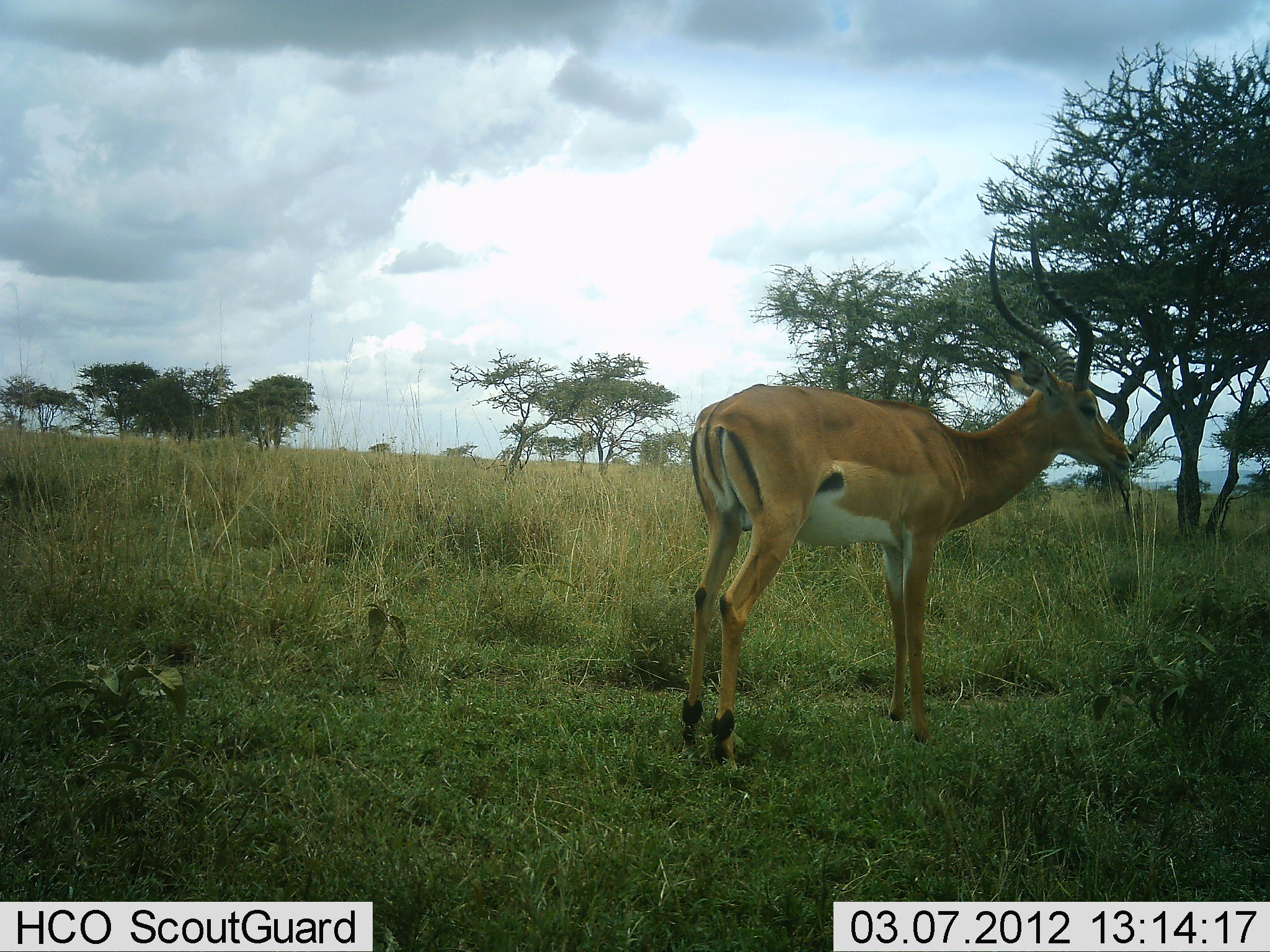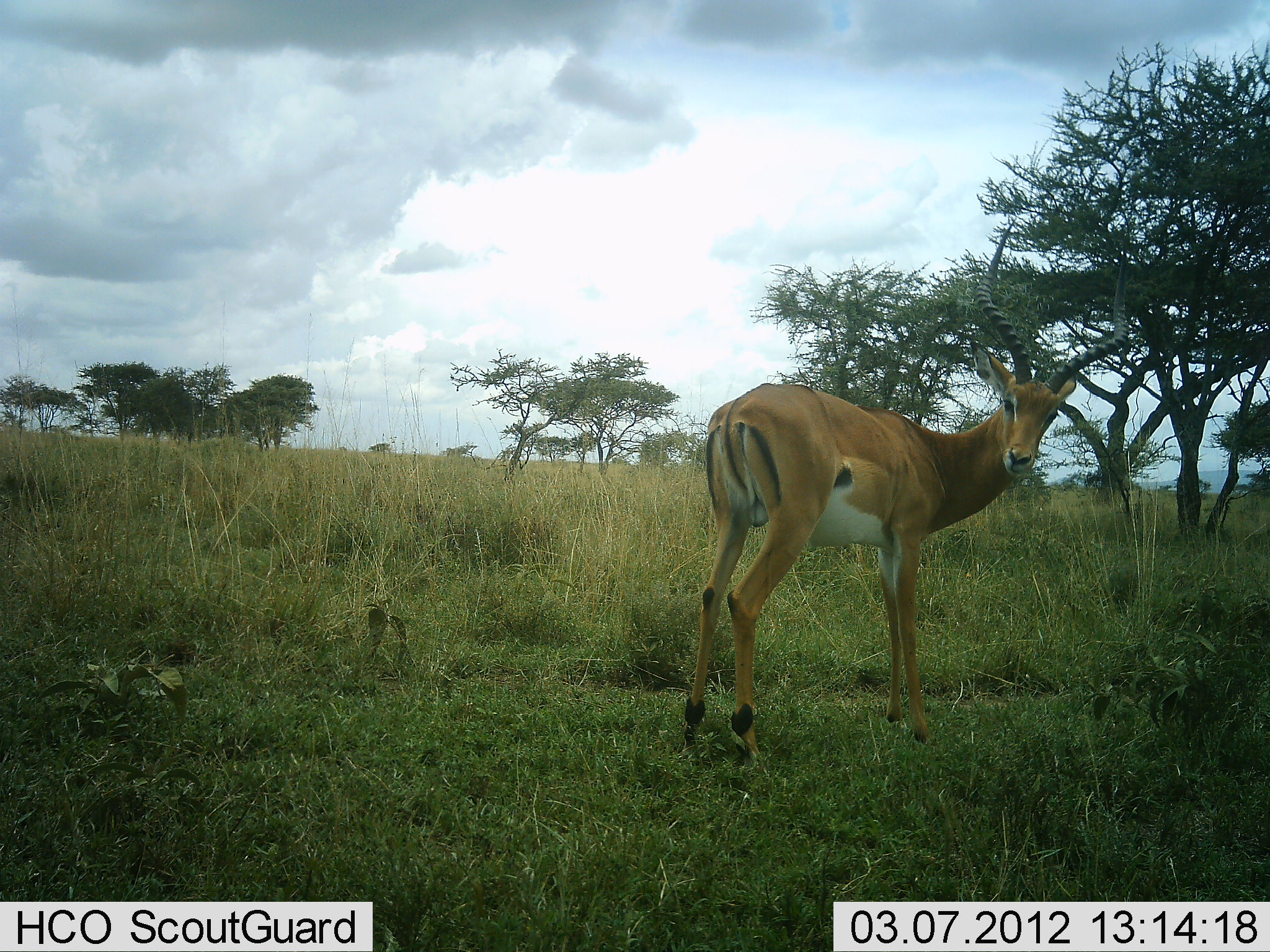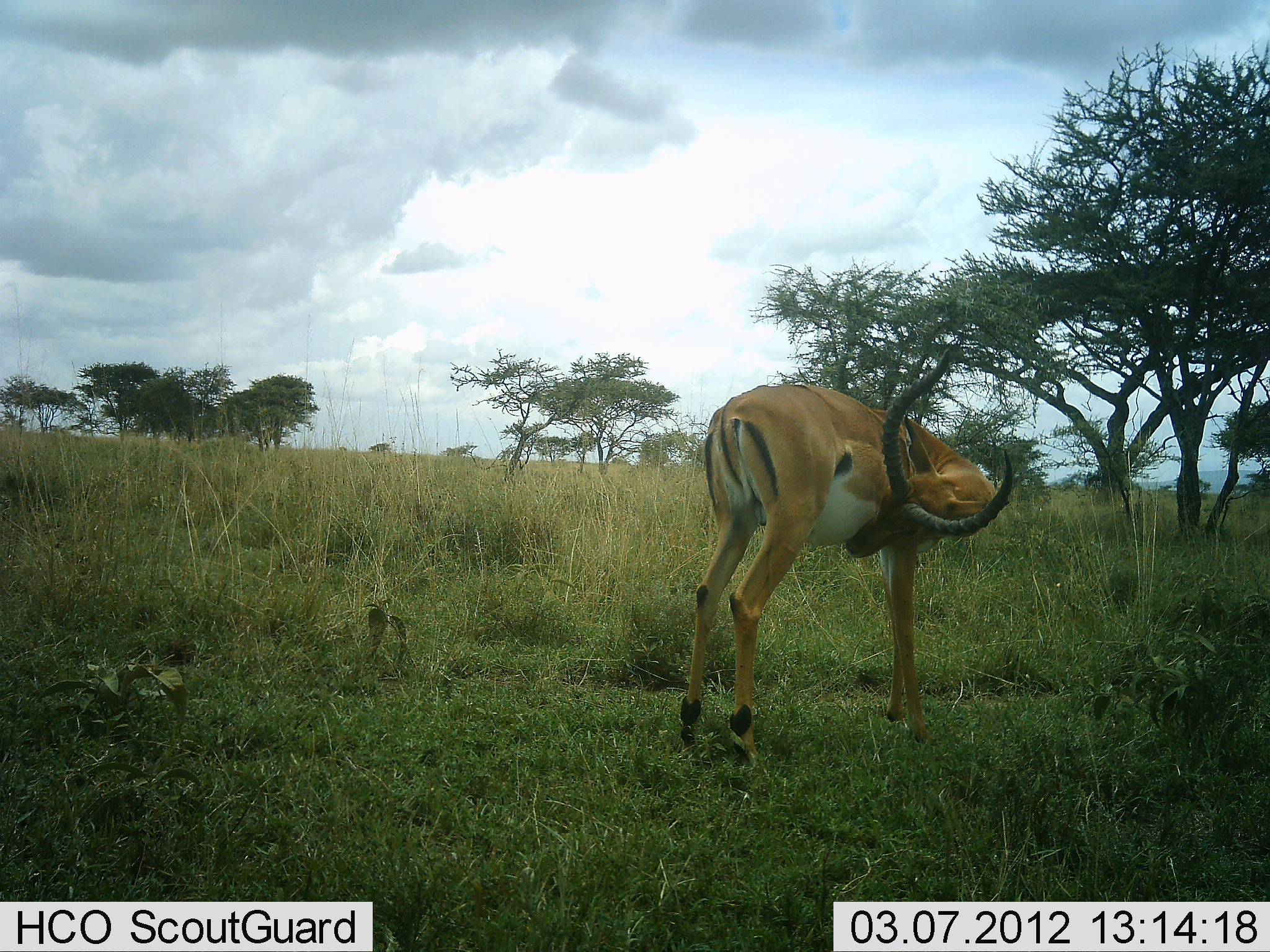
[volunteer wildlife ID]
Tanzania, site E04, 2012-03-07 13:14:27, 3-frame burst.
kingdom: Animalia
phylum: Chordata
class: Mammalia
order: Artiodactyla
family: Bovidae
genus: Aepyceros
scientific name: Aepyceros melampus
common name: impala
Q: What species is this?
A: Impala (Aepyceros melampus).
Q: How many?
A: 1.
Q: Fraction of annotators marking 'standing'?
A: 94%.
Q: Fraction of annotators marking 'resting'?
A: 0%.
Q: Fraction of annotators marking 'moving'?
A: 6%.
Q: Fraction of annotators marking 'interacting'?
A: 6%.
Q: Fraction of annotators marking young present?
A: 0%.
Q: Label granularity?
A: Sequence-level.